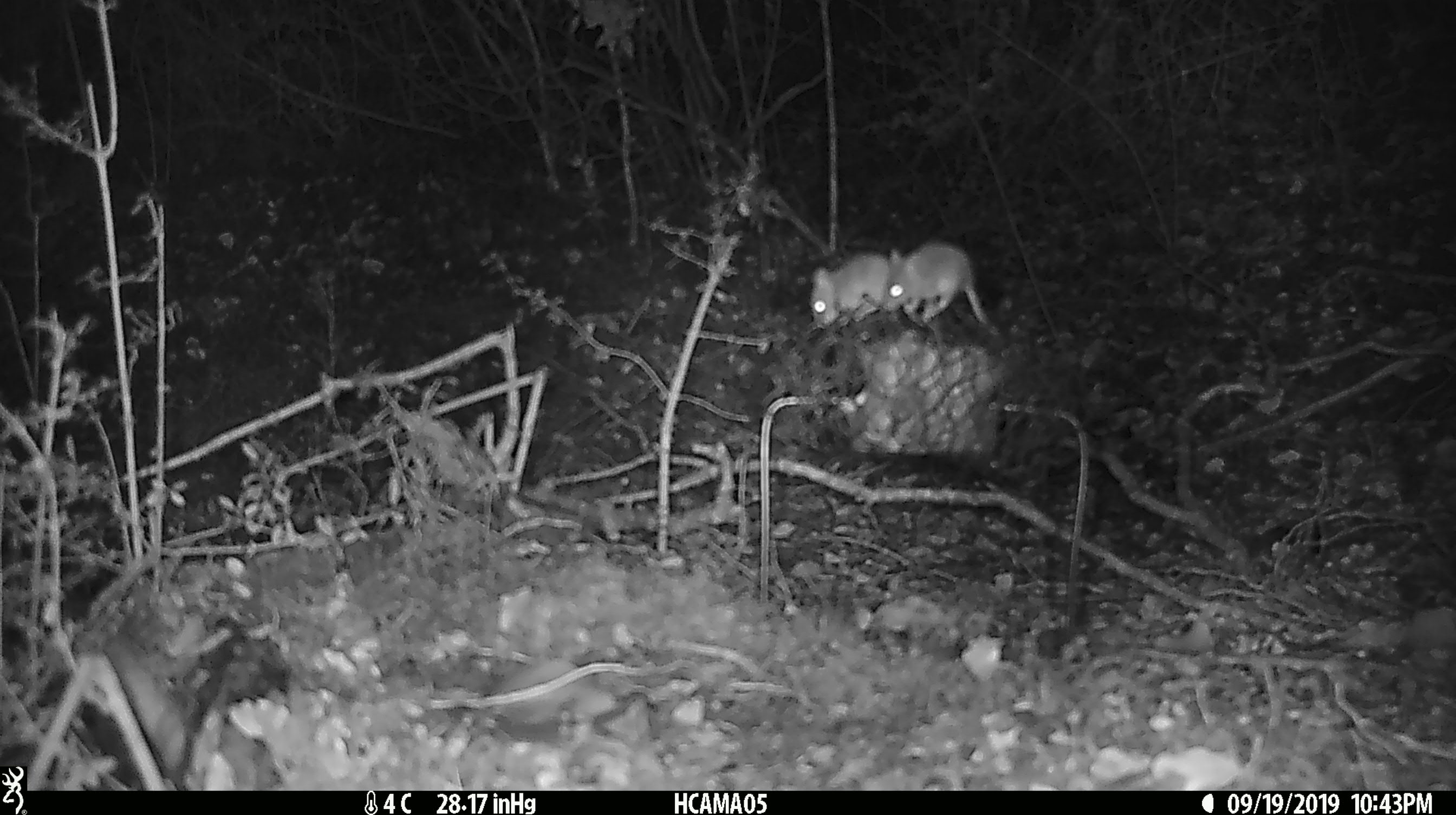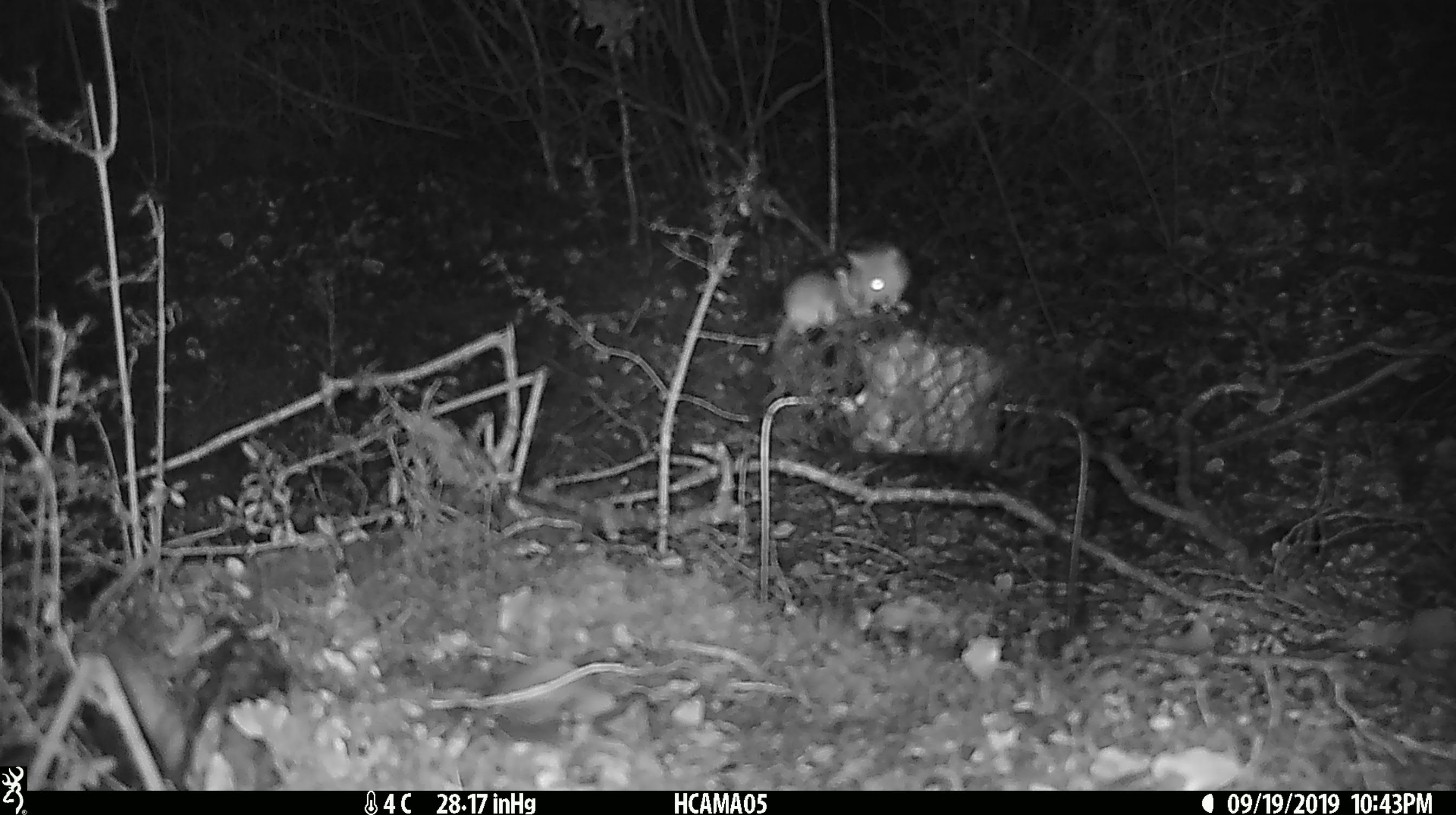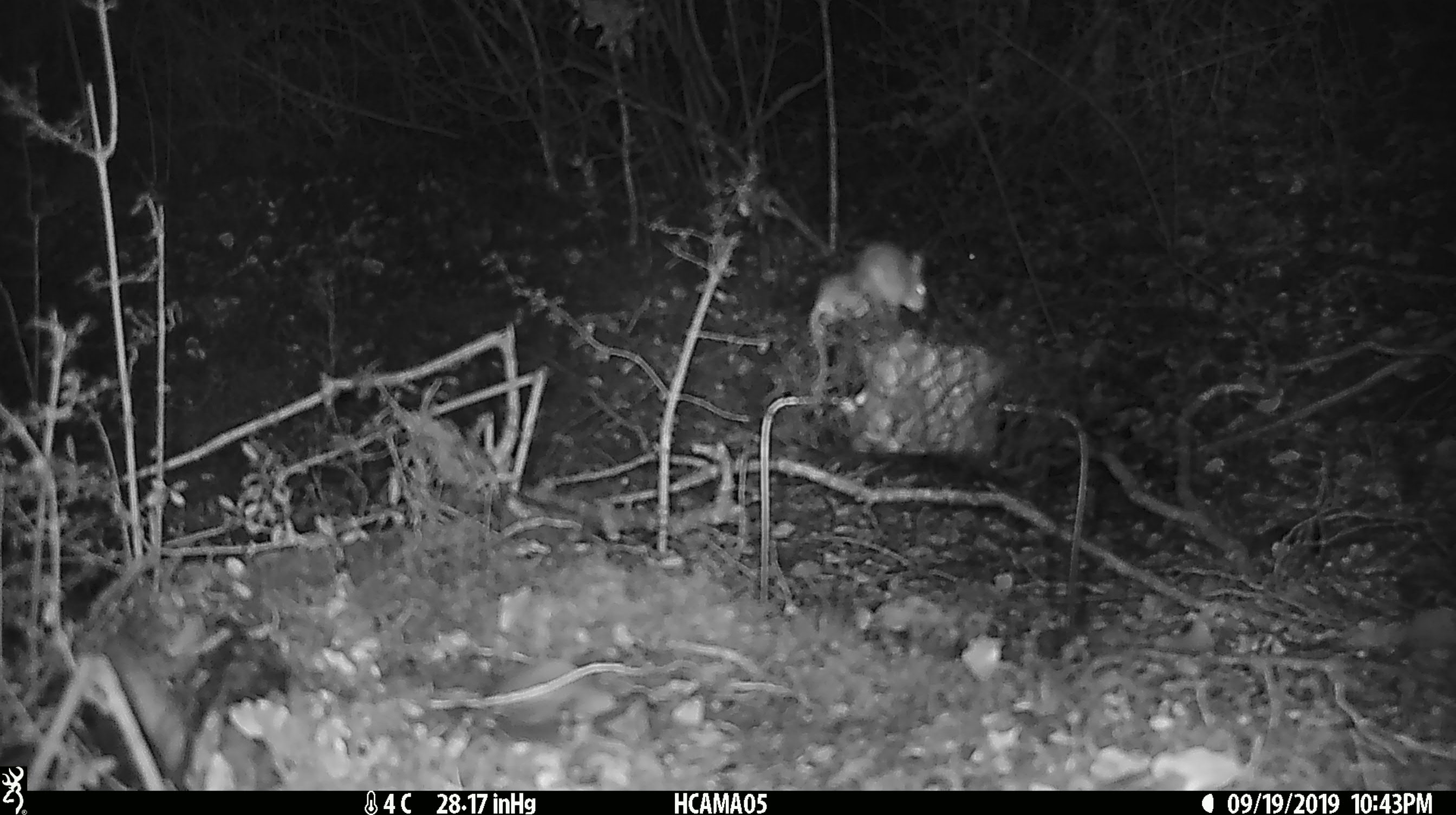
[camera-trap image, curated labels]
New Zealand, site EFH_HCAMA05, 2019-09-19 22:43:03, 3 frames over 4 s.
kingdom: Animalia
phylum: Chordata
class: Mammalia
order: Rodentia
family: Muridae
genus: Mus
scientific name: Mus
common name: mouse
Mouse (Mus).